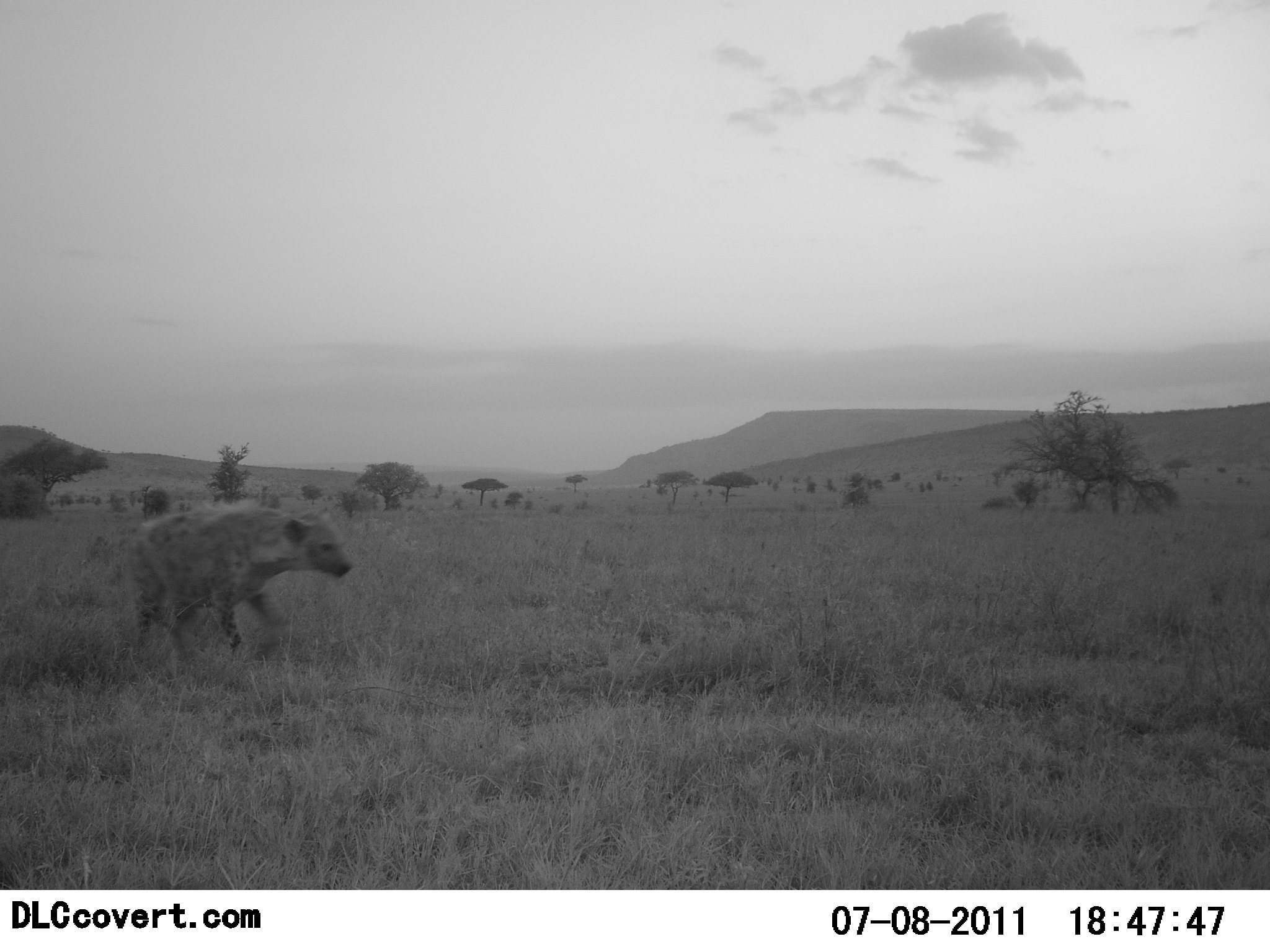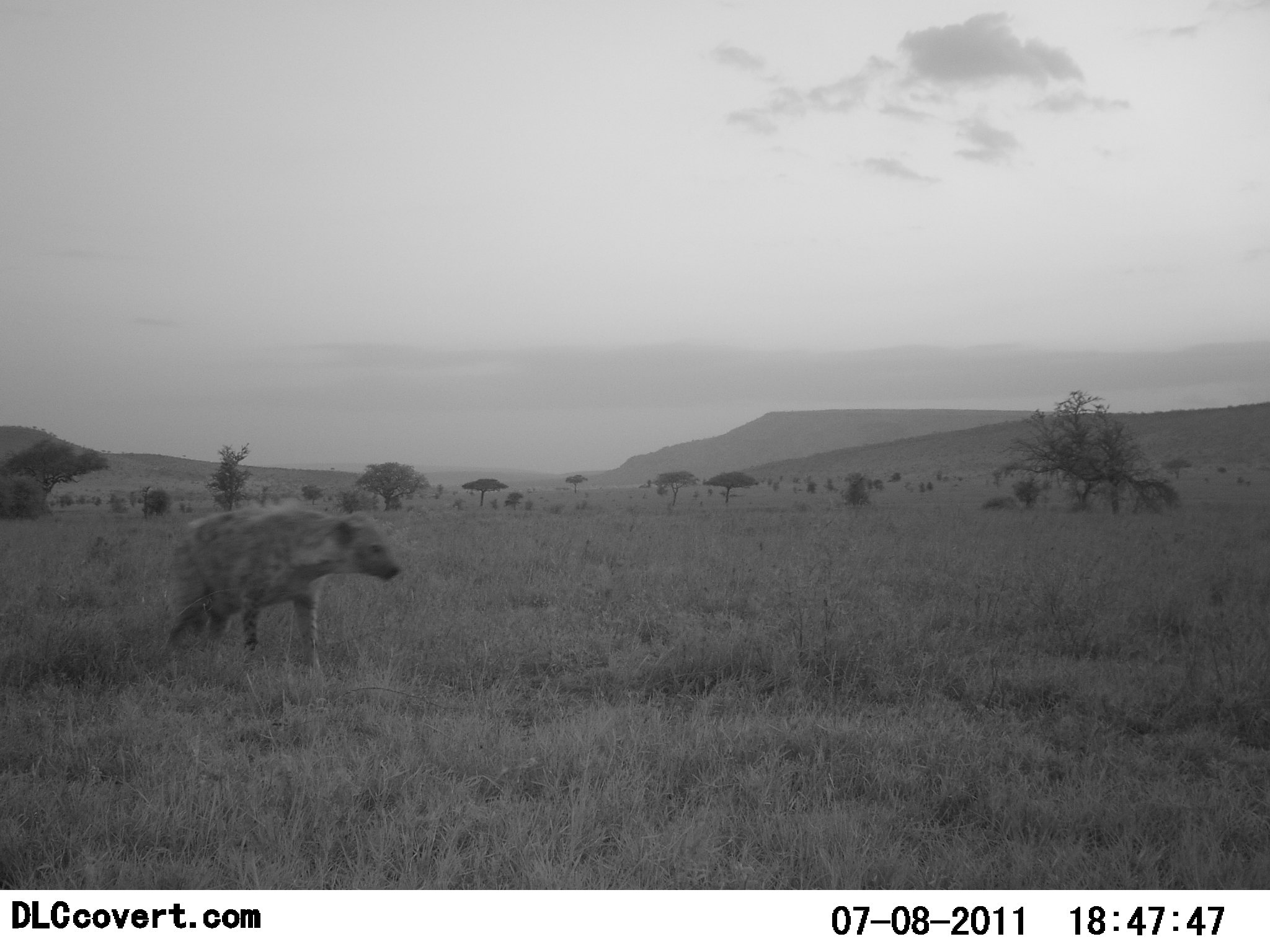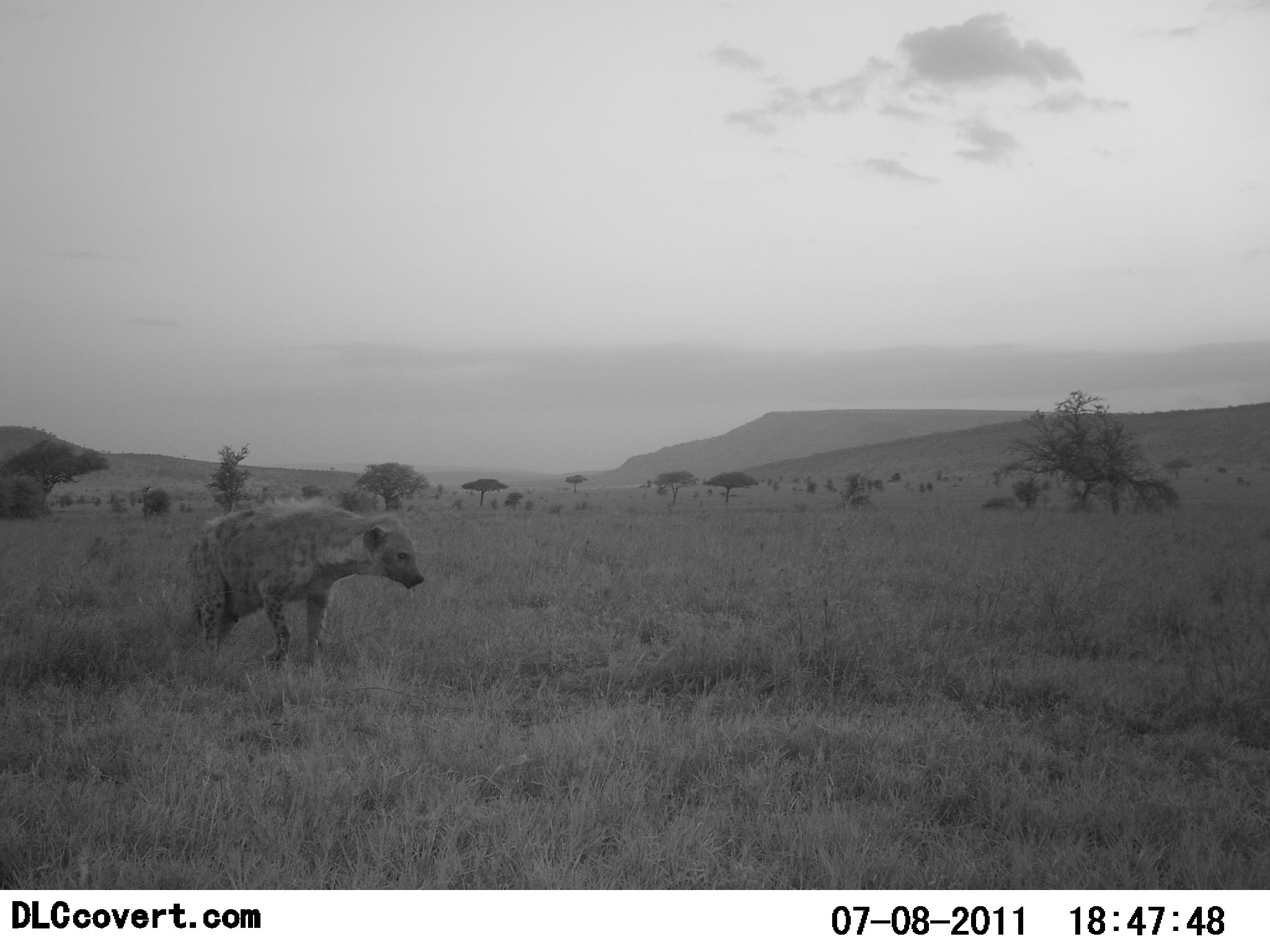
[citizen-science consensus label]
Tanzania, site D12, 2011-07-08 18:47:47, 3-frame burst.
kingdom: Animalia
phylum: Chordata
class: Mammalia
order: Carnivora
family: Hyaenidae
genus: Crocuta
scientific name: Crocuta crocuta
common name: spotted hyena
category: hyenaspotted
Hyenaspotted (spotted hyena) (Crocuta crocuta), count 1. Behavior (volunteer vote fractions): standing 0%, resting 0%, moving 100%, interacting 0%. Young present (vote fraction): 0%. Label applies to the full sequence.